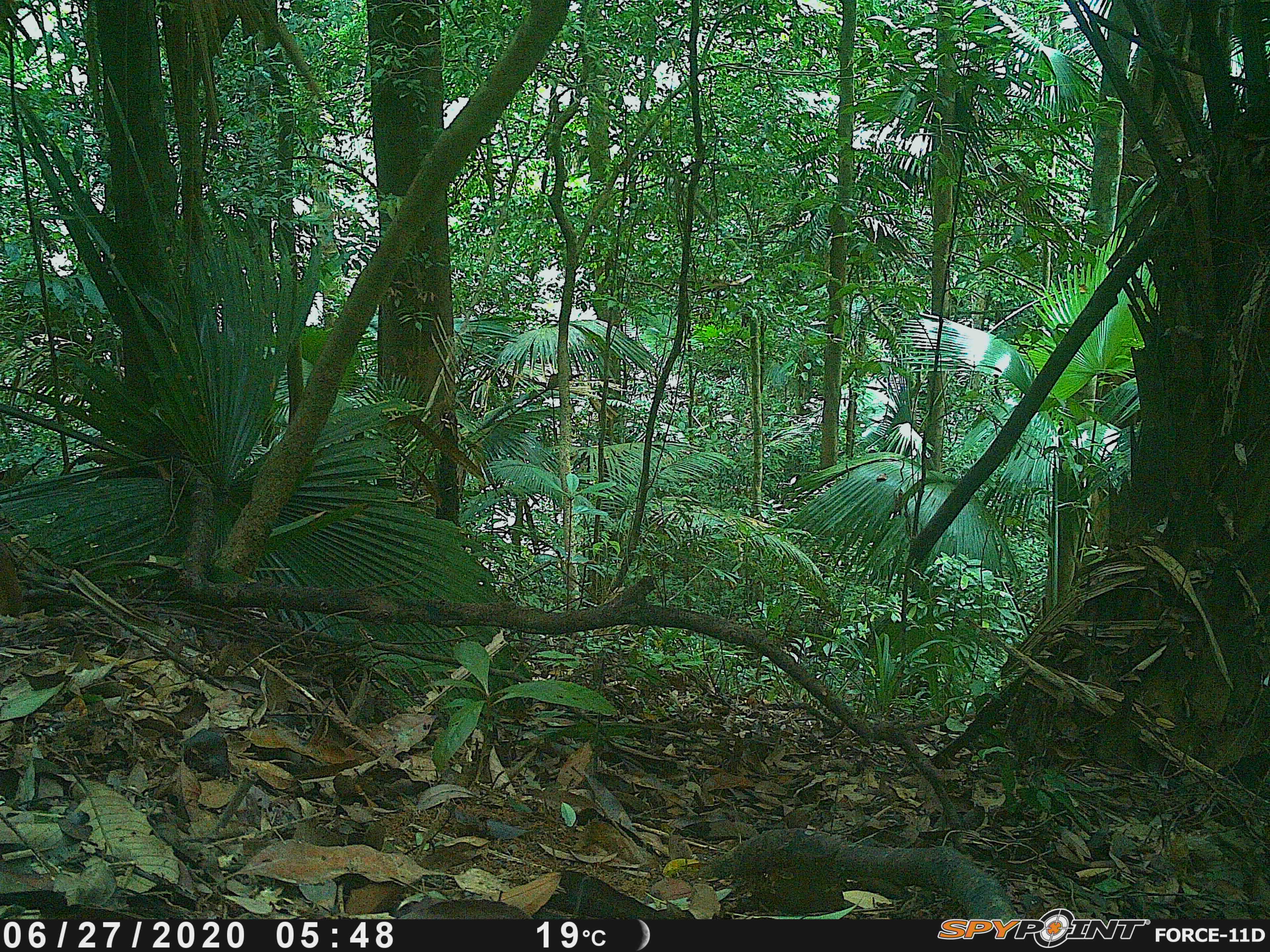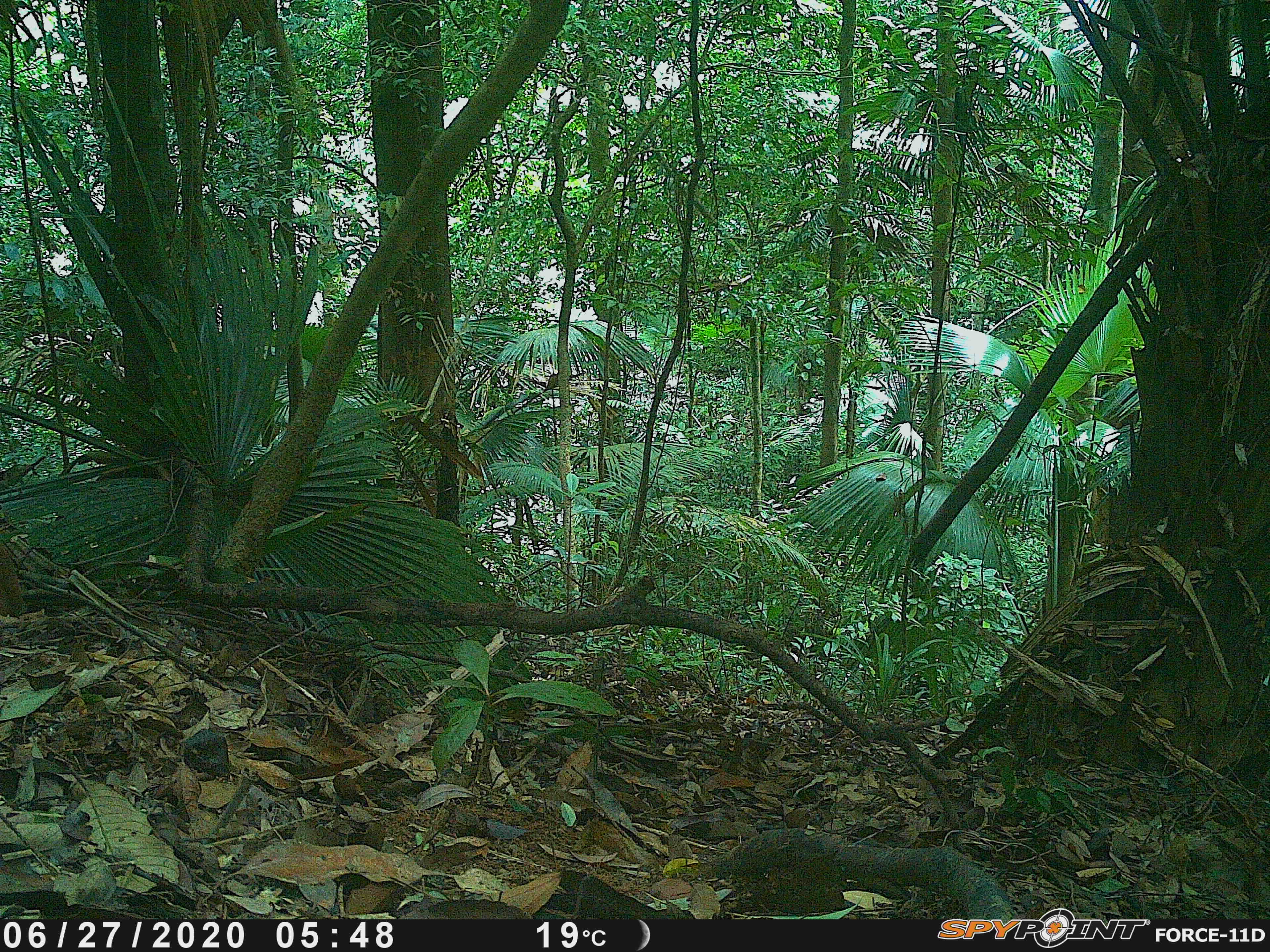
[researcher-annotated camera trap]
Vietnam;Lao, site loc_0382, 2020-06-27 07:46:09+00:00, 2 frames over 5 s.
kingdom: Animalia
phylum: Chordata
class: Mammalia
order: Primates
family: Cercopithecidae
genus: Macaca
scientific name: Macaca arctoides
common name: stump-tailed macaque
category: stump tailed macaque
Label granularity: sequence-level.